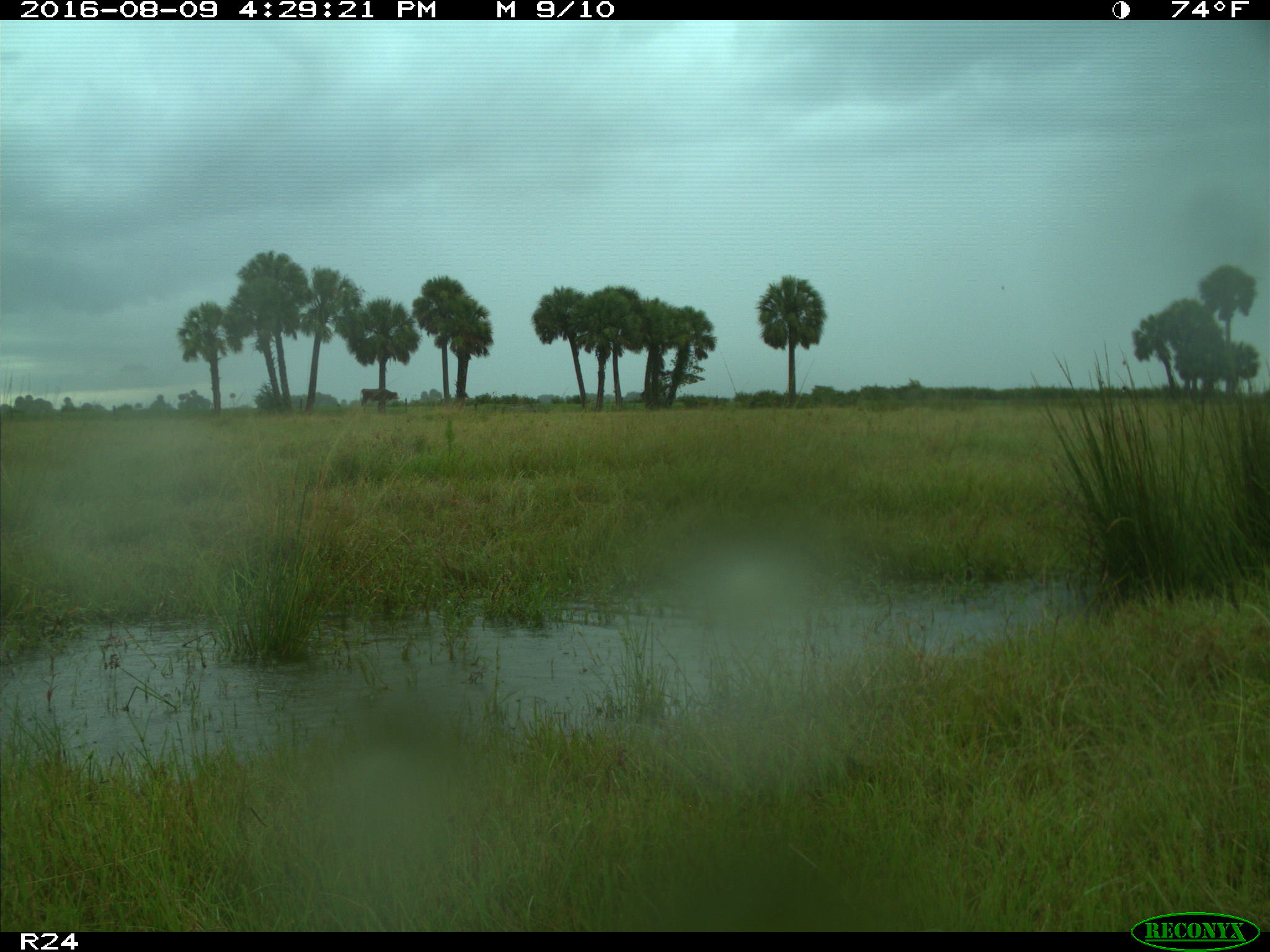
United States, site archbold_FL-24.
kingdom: Animalia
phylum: Chordata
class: Mammalia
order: Artiodactyla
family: Bovidae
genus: Bos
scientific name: Bos taurus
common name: domestic cow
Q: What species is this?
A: Bos taurus (domestic cow).